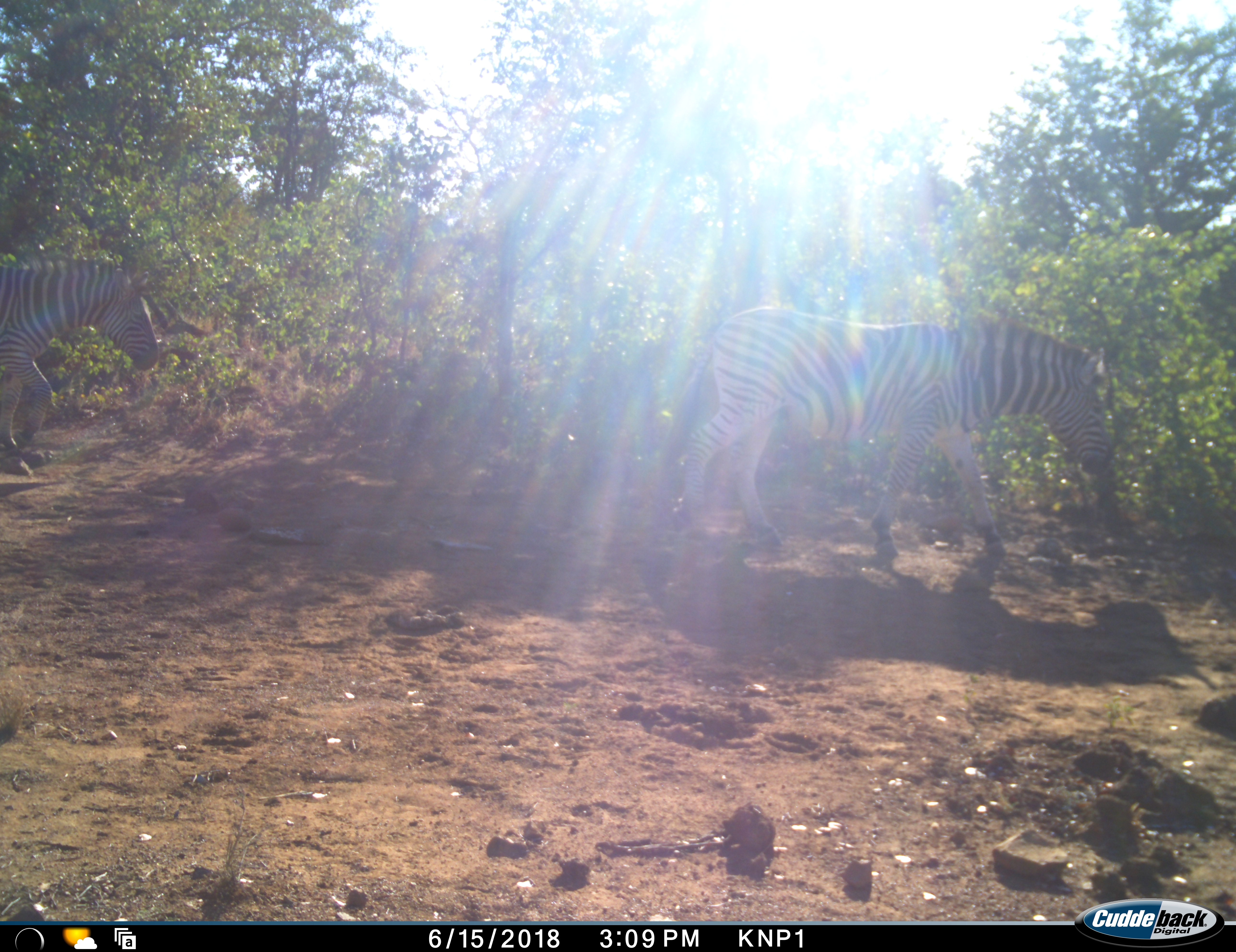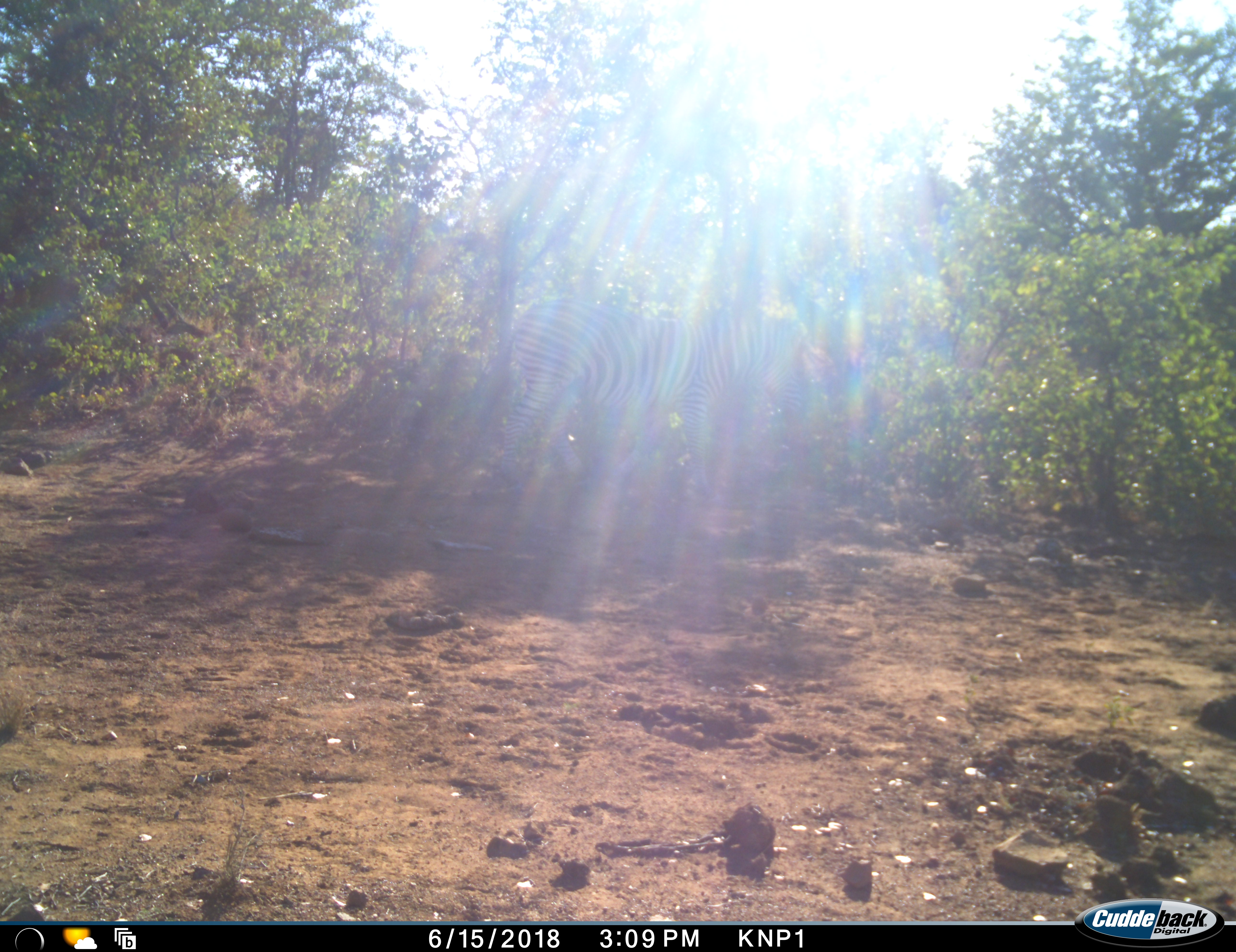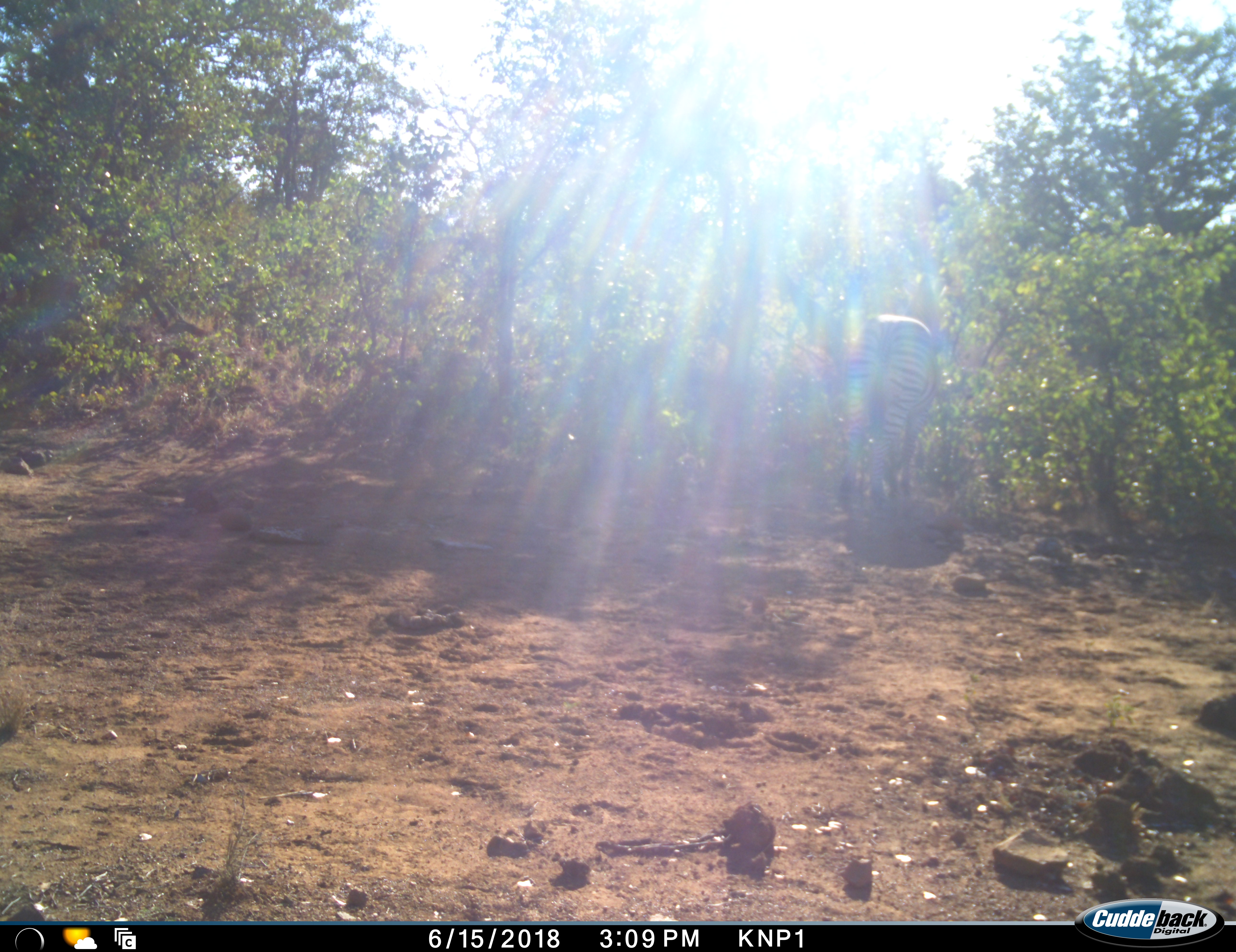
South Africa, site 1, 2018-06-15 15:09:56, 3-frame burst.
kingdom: Animalia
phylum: Chordata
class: Mammalia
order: Perissodactyla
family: Equidae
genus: Equus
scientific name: Equus quagga burchellii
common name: burchell's zebra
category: zebraburchells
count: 2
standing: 0%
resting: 0%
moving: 100%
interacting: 0%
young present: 0%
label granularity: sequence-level